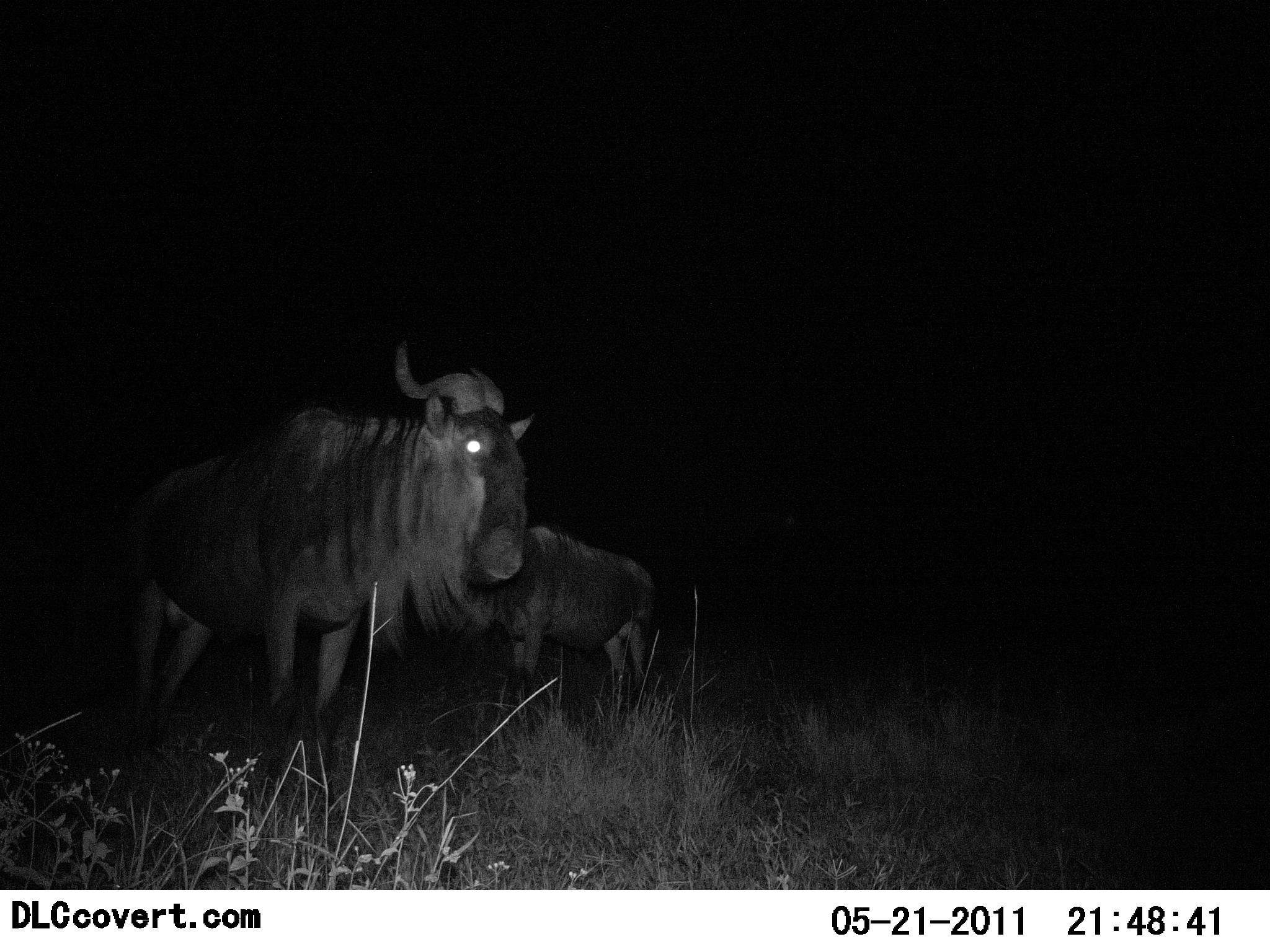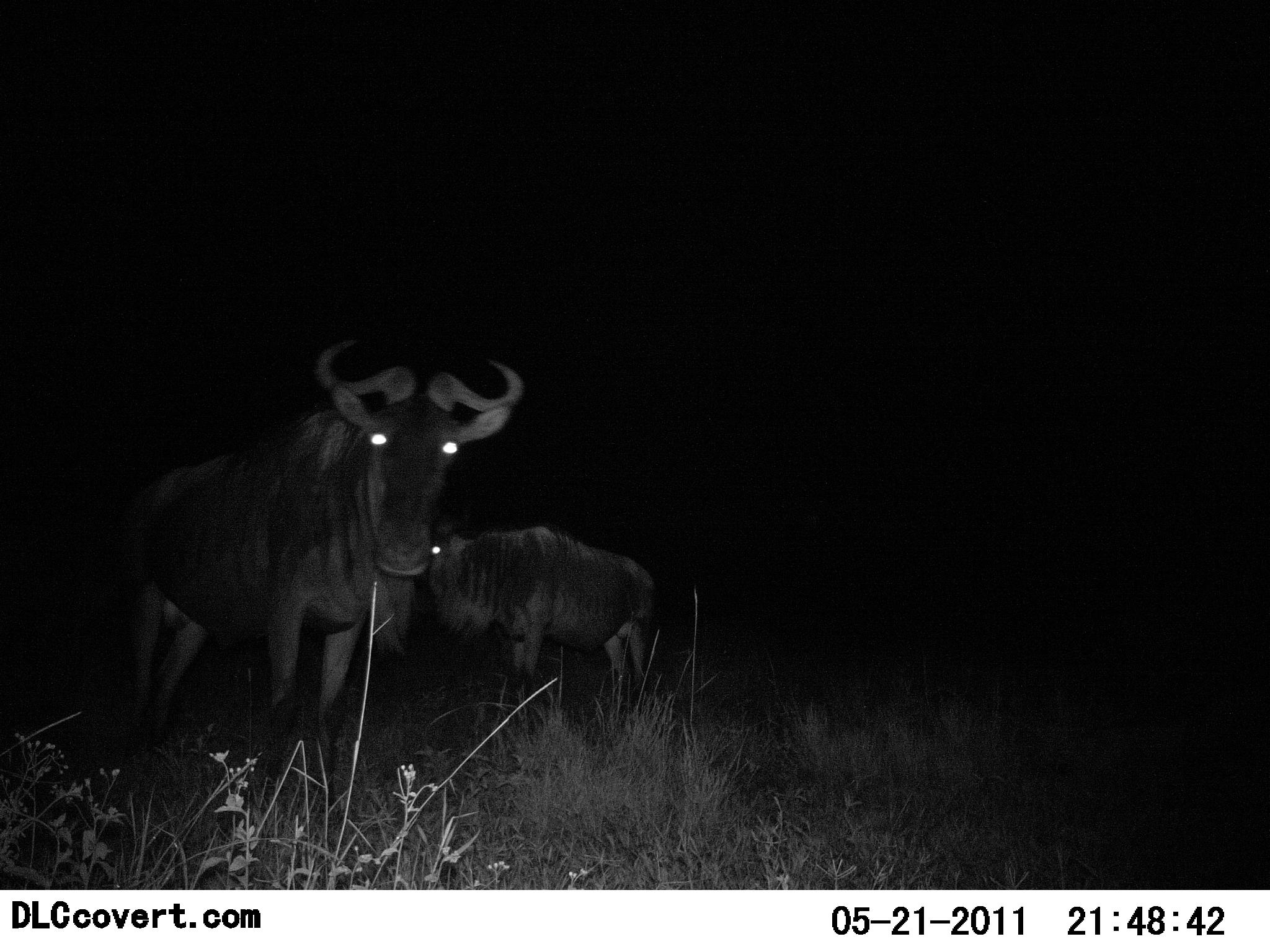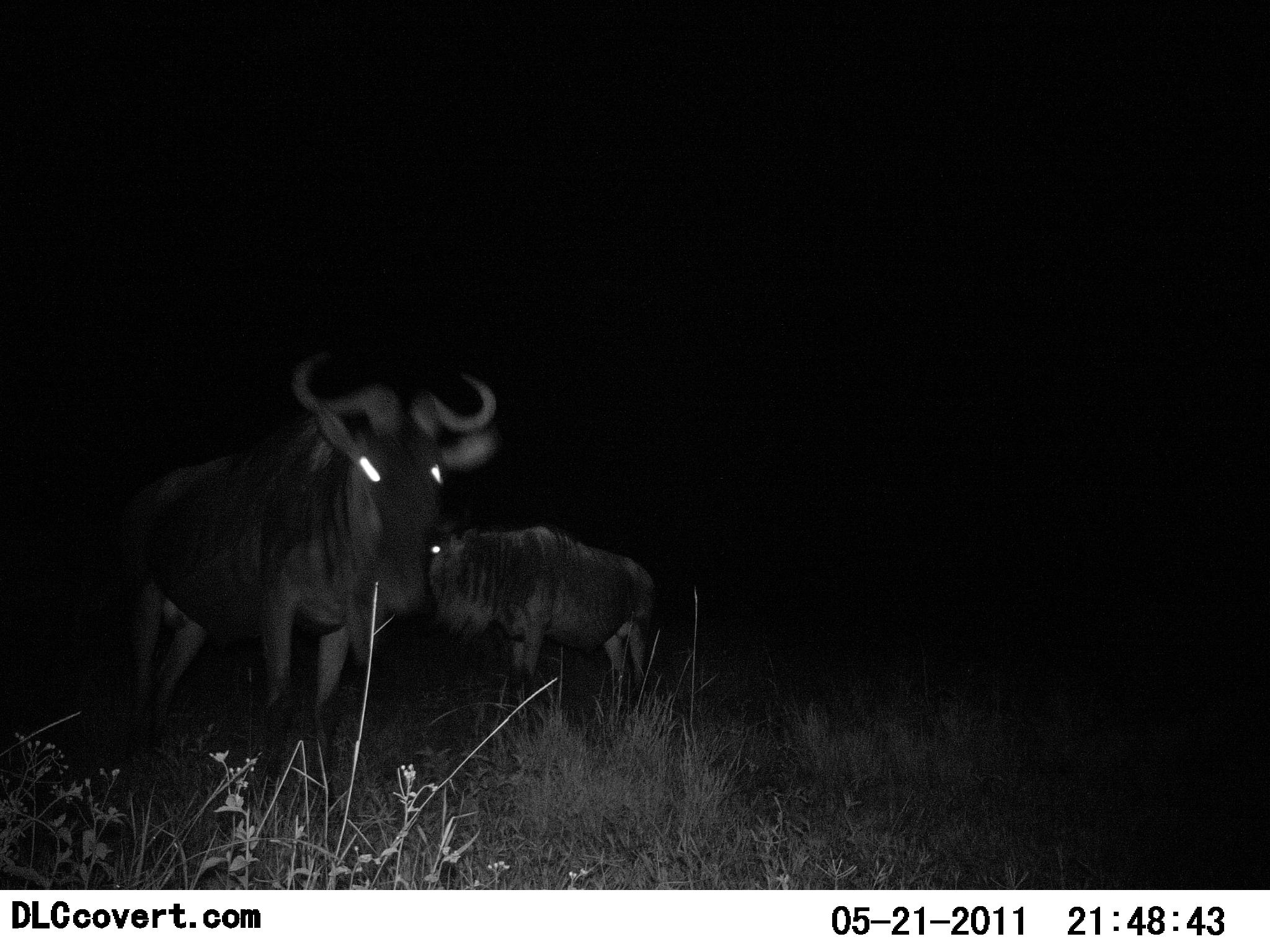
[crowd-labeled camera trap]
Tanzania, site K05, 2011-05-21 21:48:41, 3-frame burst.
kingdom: Animalia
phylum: Chordata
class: Mammalia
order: Artiodactyla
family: Bovidae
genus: Connochaetes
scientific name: Connochaetes taurinus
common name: blue wildebeest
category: wildebeest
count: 2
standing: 85%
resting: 15%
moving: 0%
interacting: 0%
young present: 0%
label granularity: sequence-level